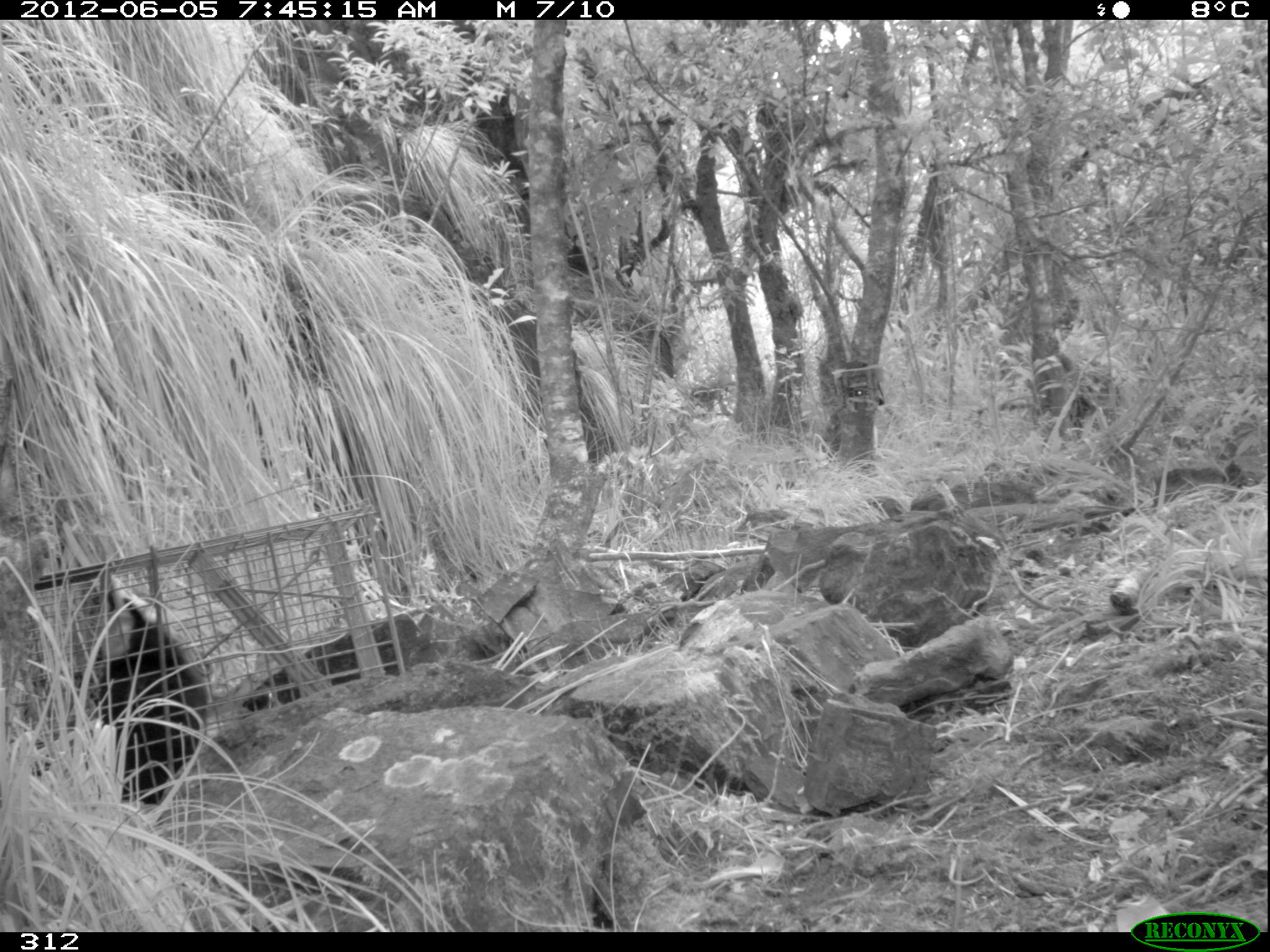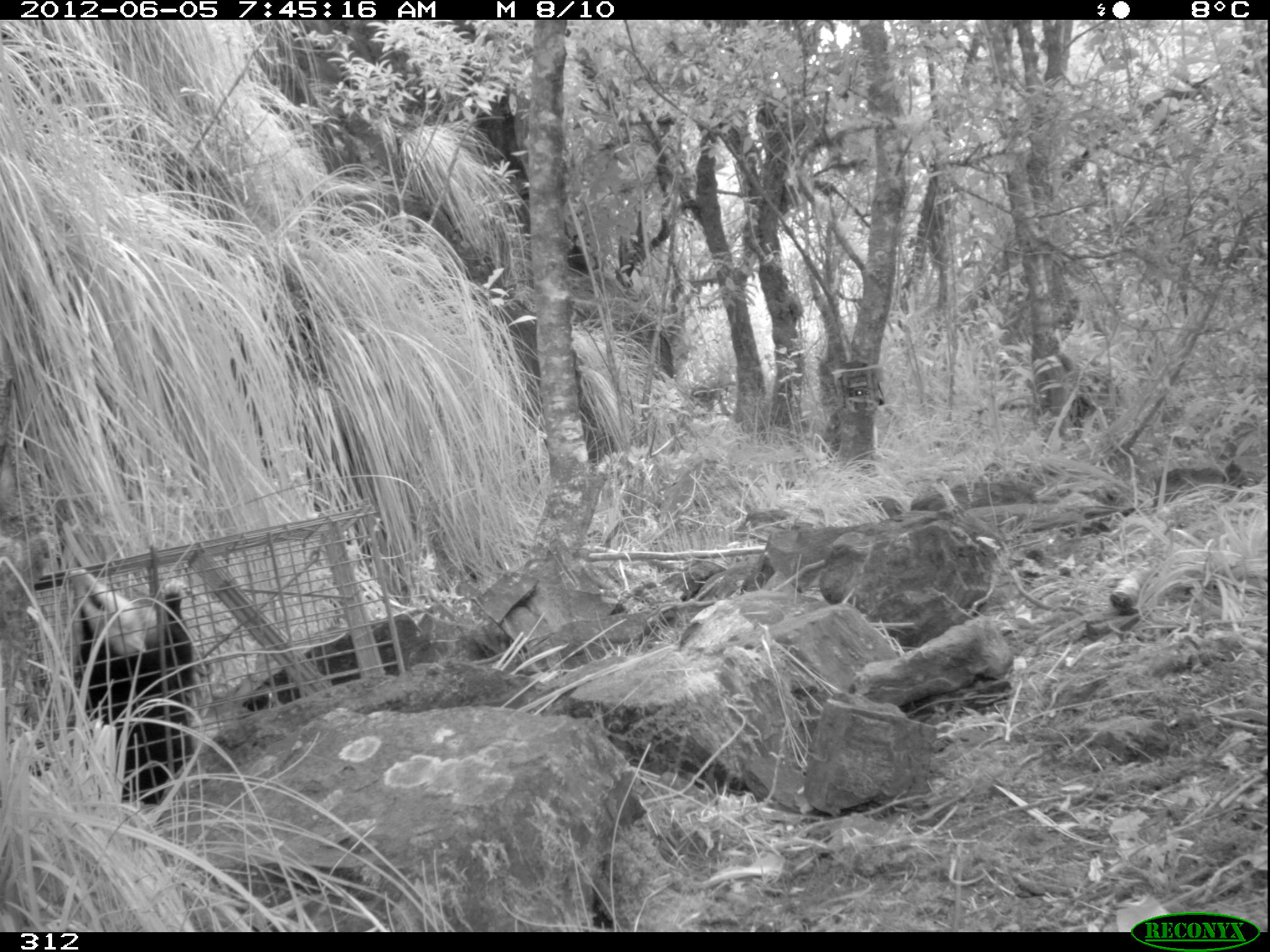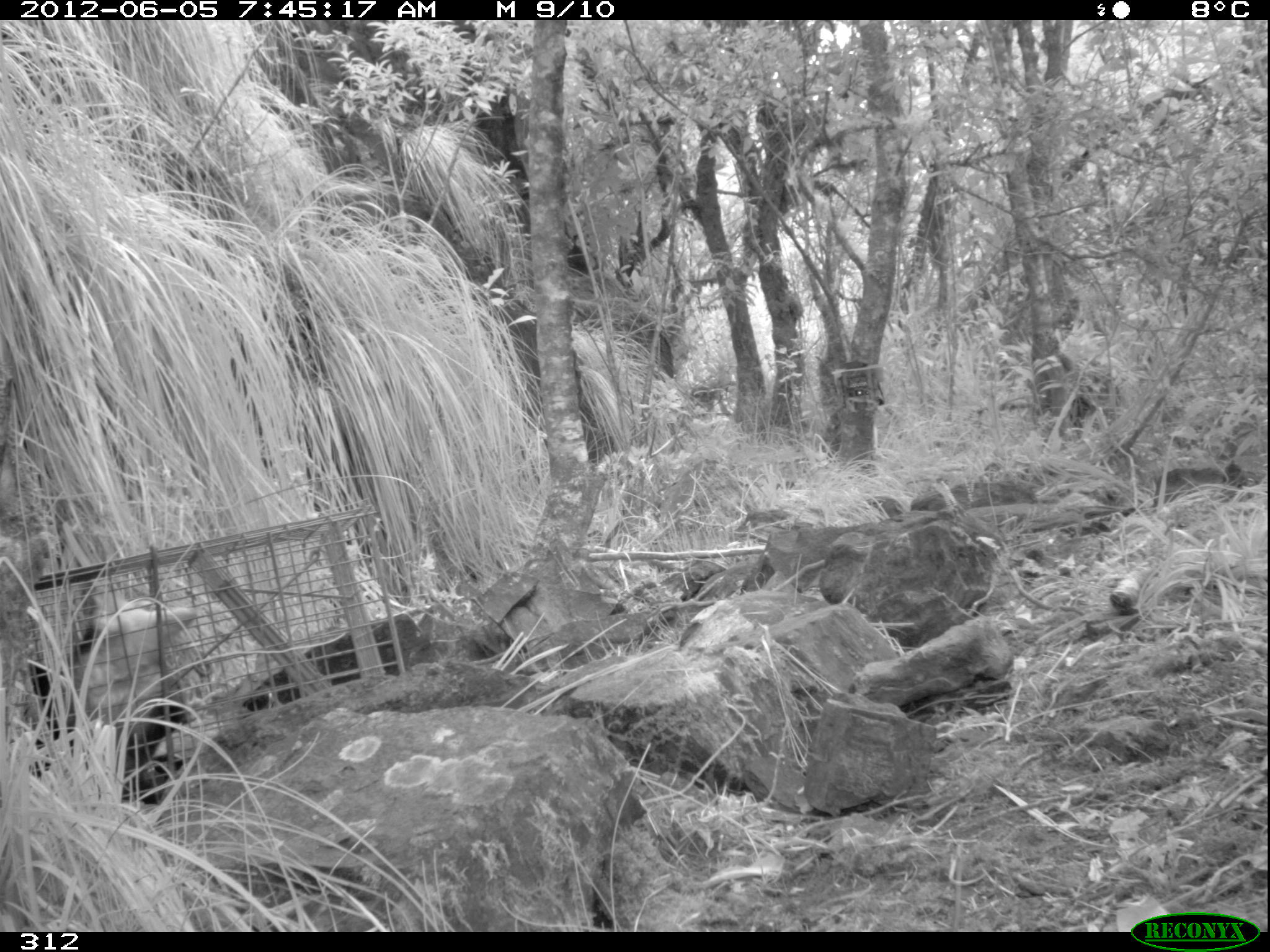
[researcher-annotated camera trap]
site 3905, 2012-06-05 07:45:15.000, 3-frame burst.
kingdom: Animalia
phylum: Chordata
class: Mammalia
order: Didelphimorphia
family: Didelphidae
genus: Didelphis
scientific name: Didelphis pernigra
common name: andean white-eared opossum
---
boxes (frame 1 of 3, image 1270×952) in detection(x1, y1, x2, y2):
didelphis pernigra: detection(68, 569, 213, 805)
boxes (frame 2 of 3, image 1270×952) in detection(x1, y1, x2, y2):
didelphis pernigra: detection(64, 565, 197, 804)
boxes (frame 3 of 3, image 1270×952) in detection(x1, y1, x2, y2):
didelphis pernigra: detection(26, 576, 198, 803)